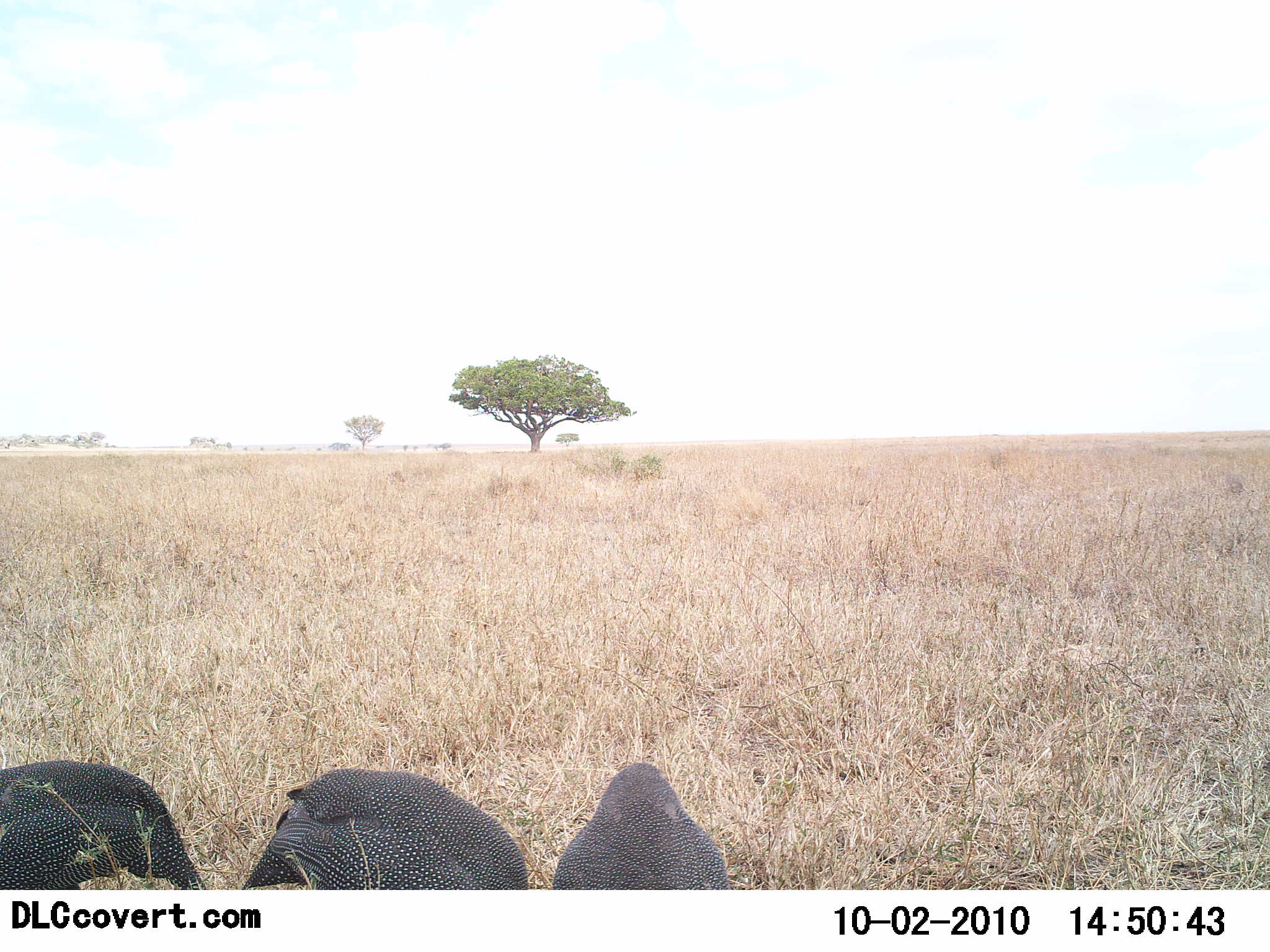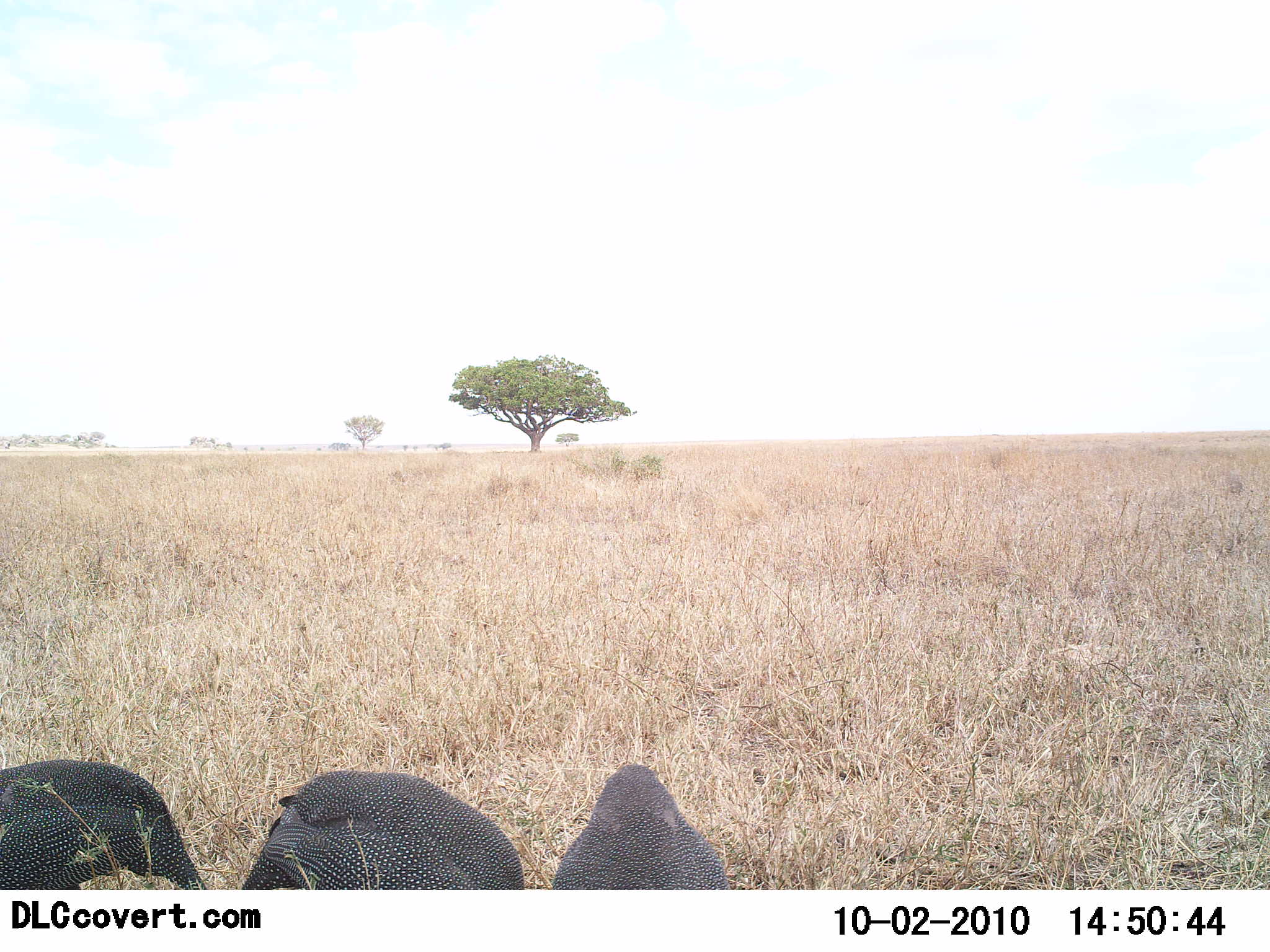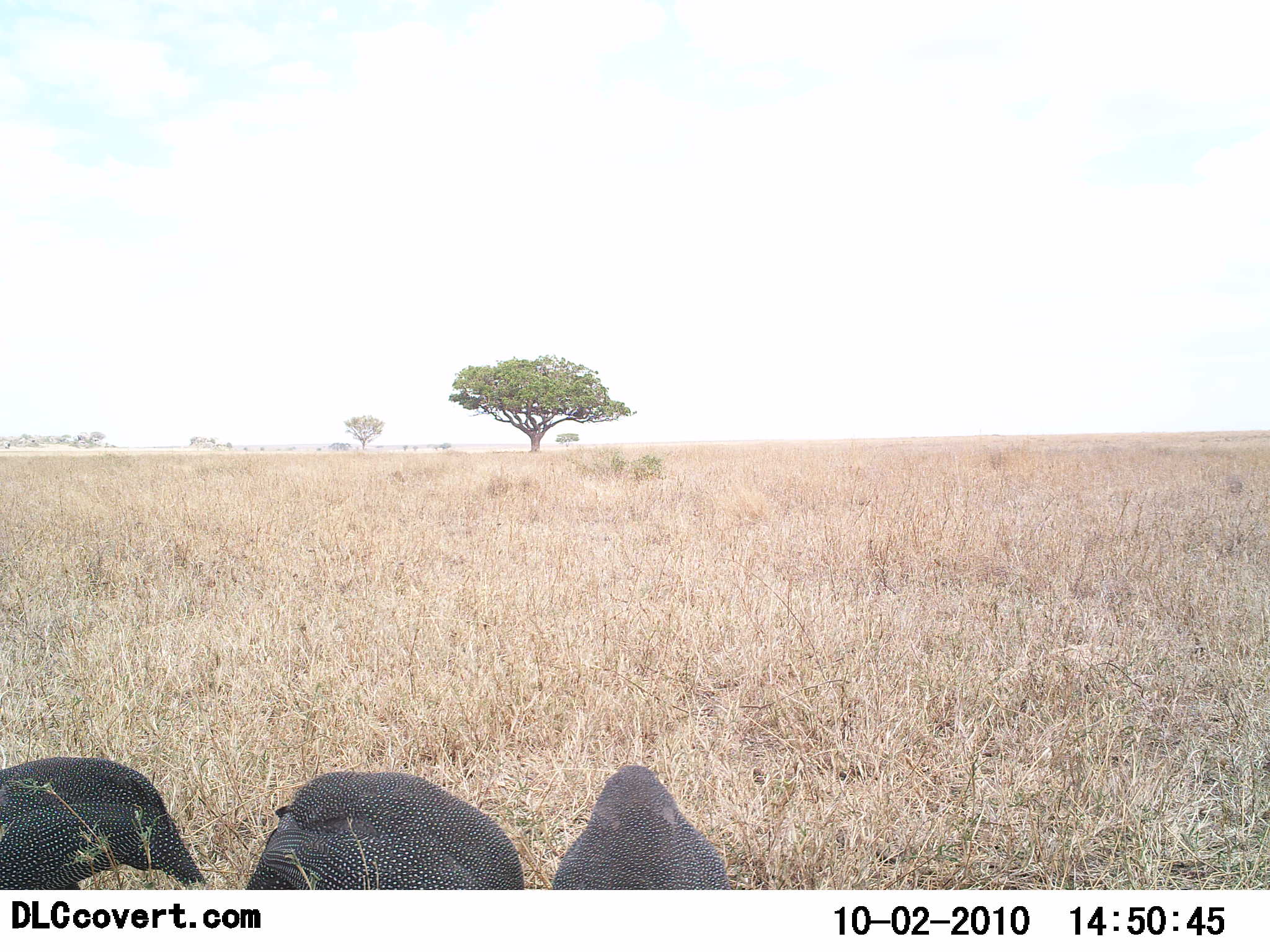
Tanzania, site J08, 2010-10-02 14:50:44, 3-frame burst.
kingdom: Animalia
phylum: Chordata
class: Aves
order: Galliformes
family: Numididae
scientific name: Numididae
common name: guinea fowl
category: guineafowl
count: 3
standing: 35%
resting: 10%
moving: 0%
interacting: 0%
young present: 0%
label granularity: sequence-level